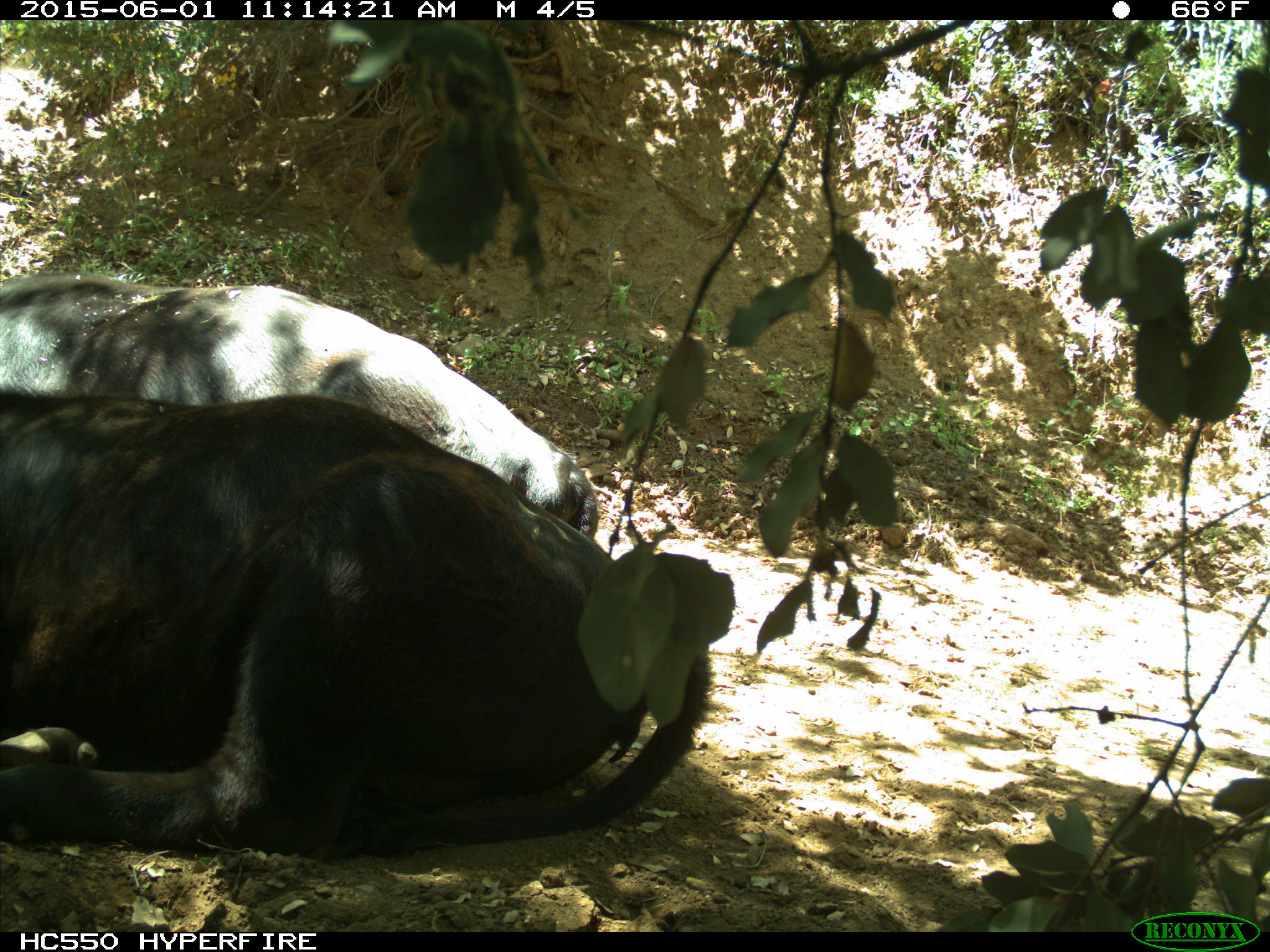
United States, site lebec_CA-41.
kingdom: Animalia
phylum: Chordata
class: Mammalia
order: Artiodactyla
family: Bovidae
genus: Bos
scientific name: Bos taurus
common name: domestic cow